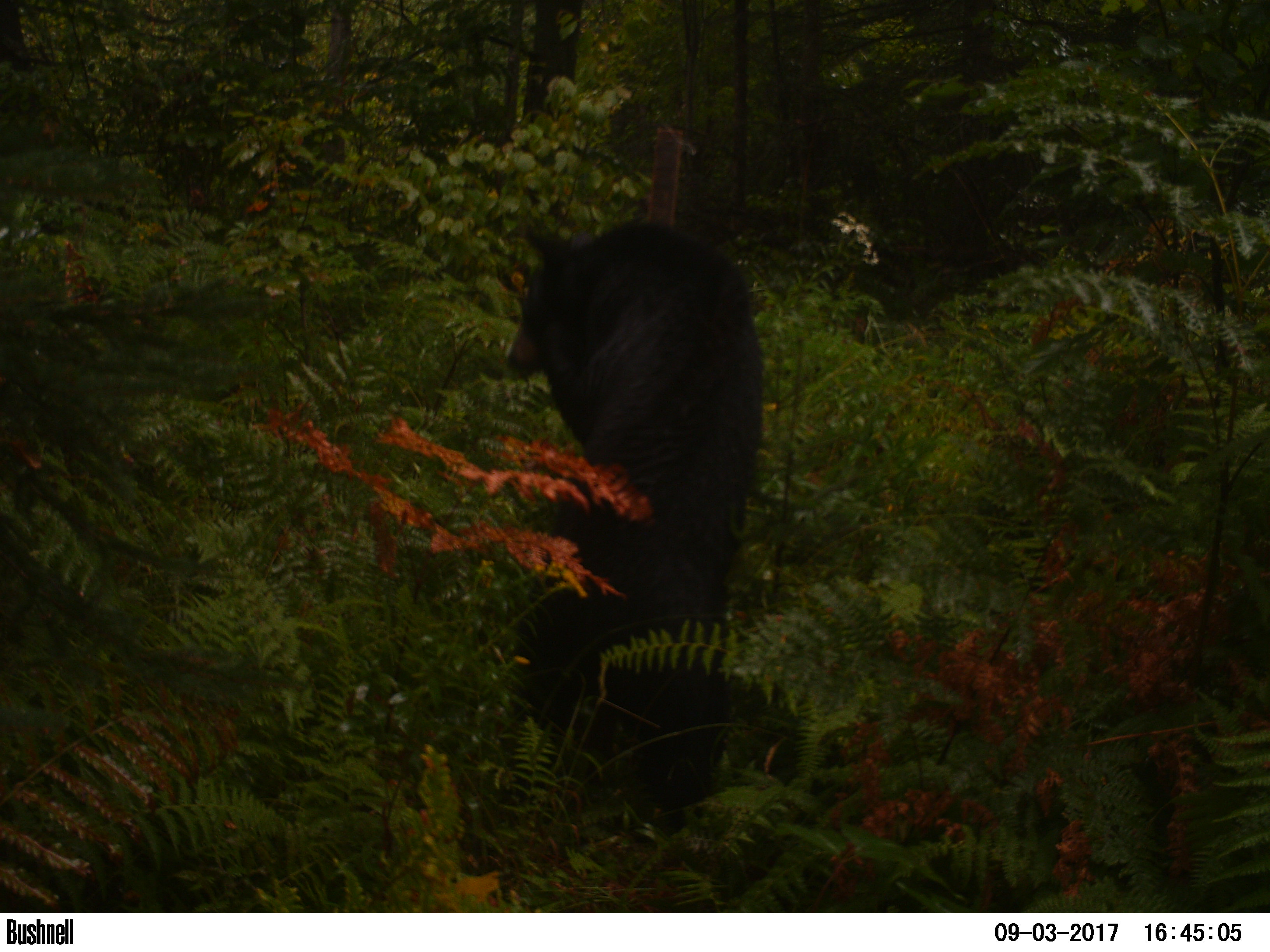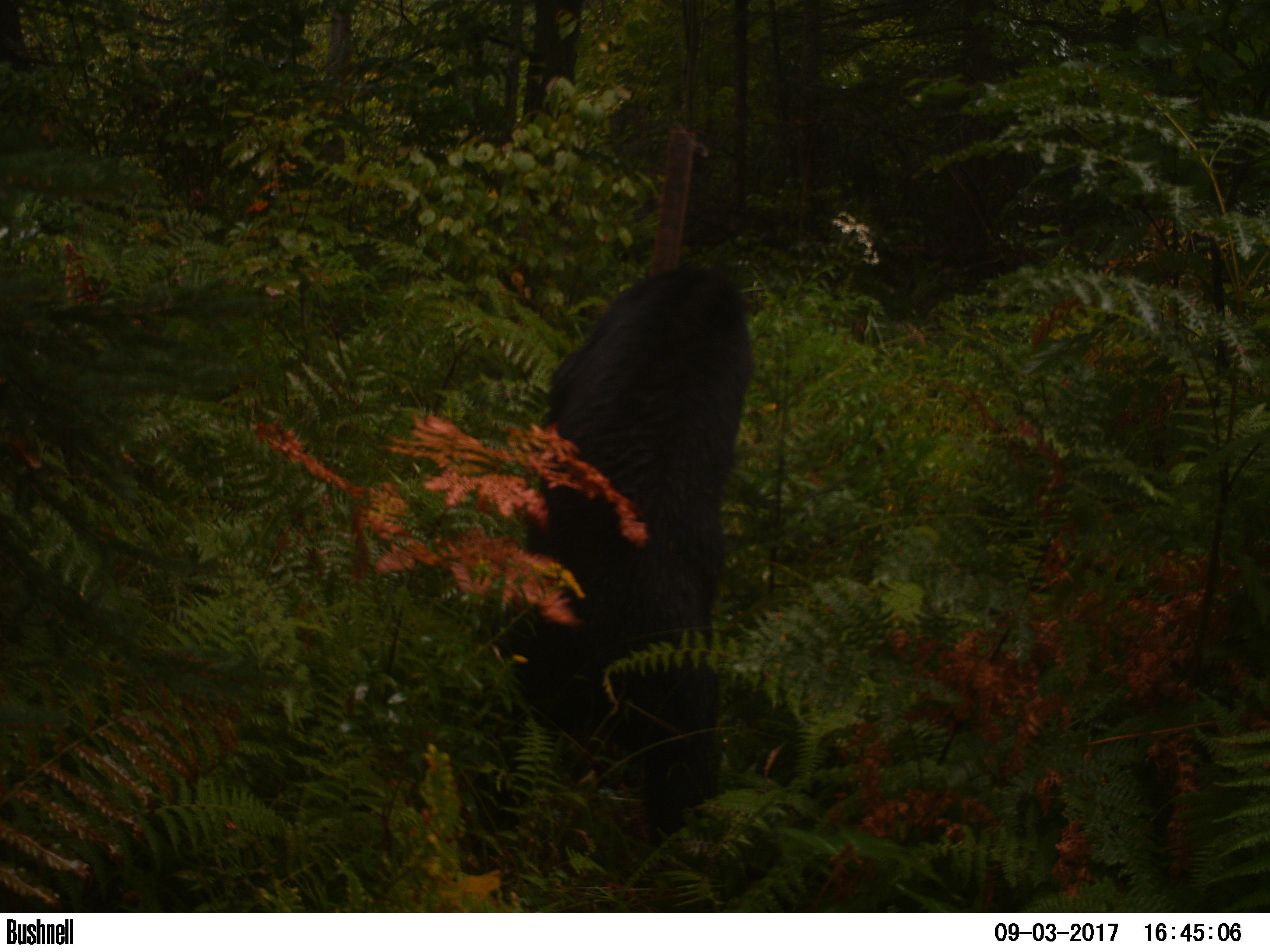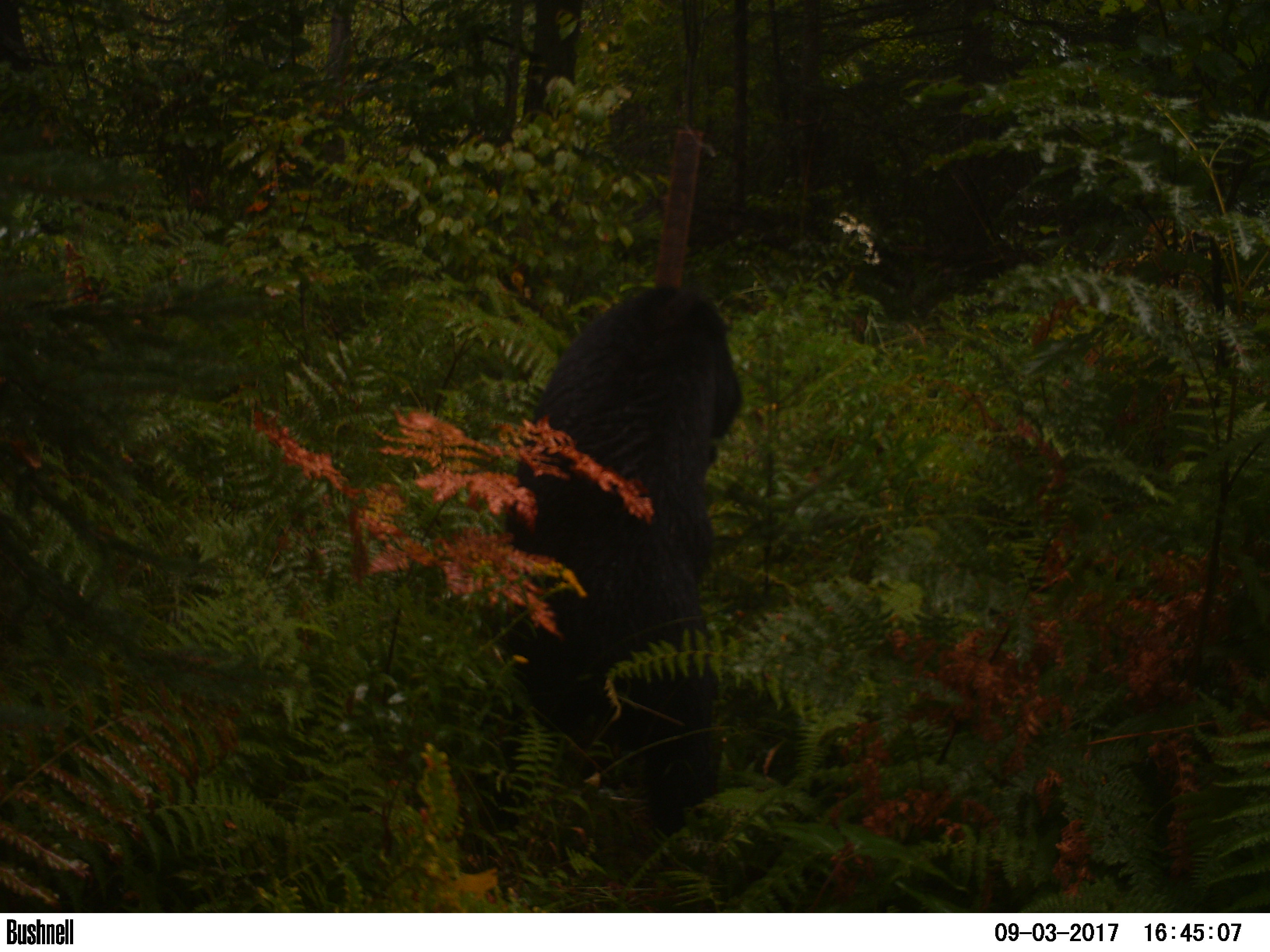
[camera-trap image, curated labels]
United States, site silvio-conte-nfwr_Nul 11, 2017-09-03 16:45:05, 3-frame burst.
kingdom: Animalia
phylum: Chordata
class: Mammalia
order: Carnivora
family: Ursidae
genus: Ursus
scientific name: Ursus americanus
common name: black bear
Black bear (Ursus americanus).